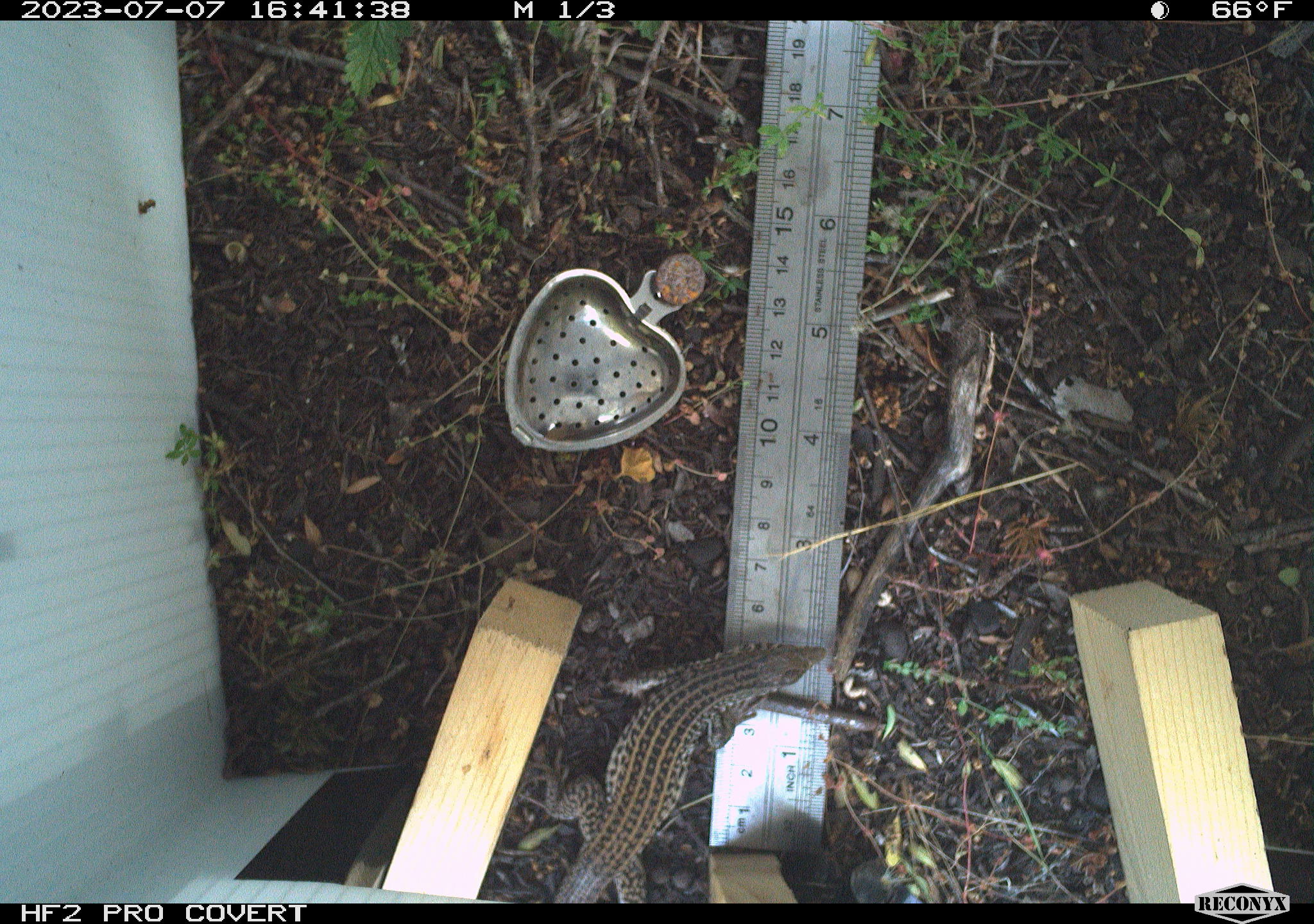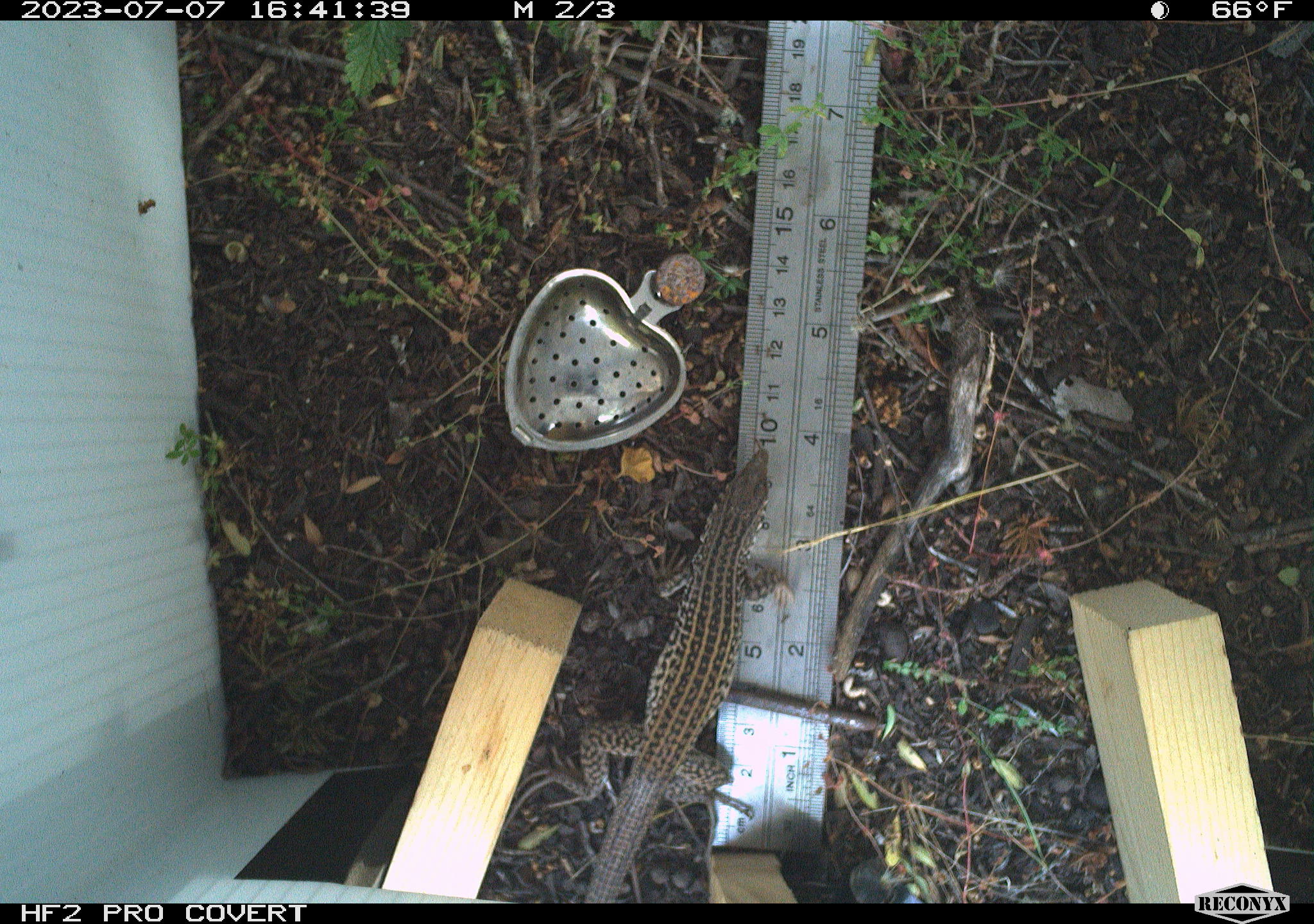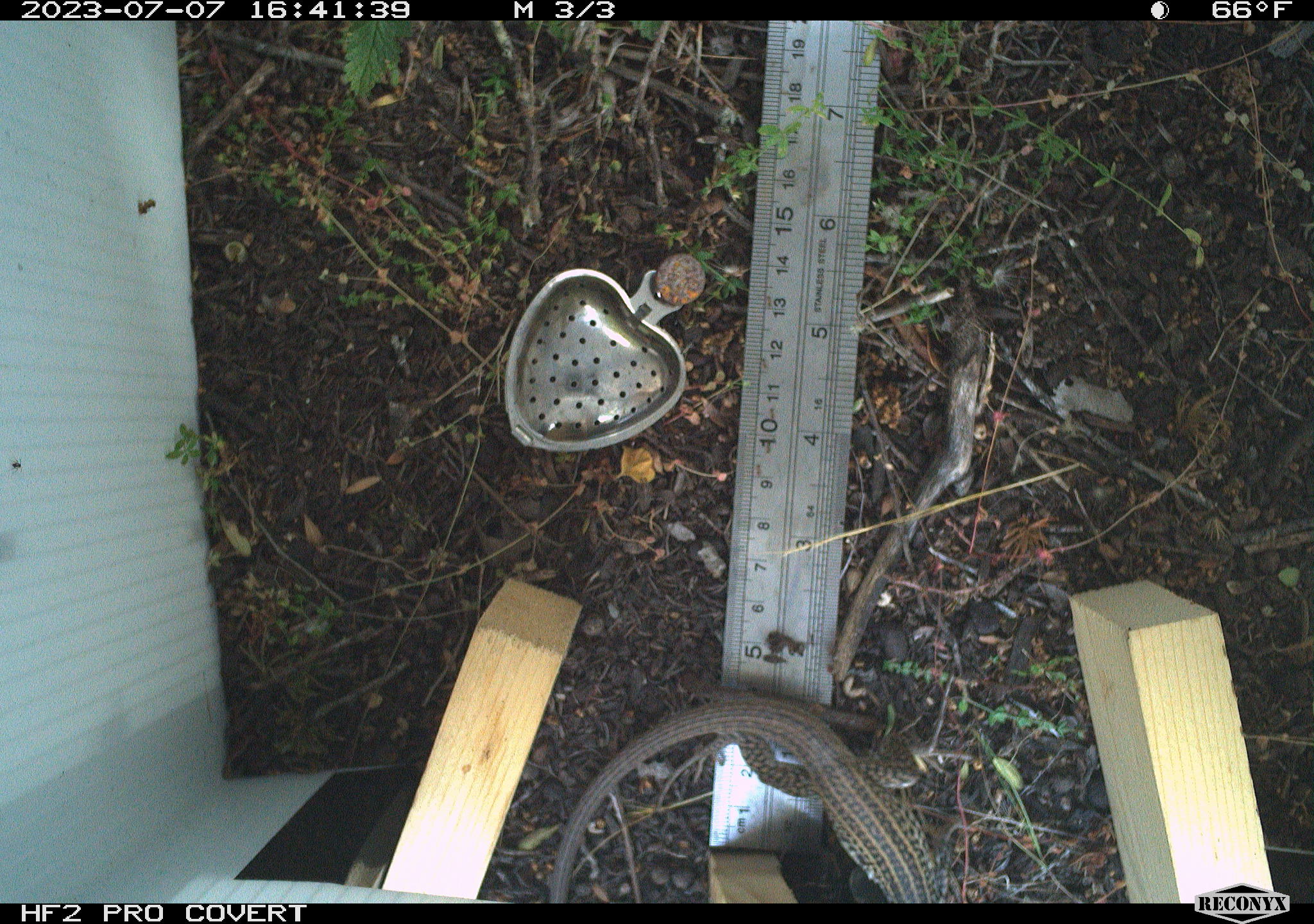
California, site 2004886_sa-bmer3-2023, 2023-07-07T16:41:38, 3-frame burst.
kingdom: Animalia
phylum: Chordata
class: Reptilia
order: Squamata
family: Teiidae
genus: Aspidoscelis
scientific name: Aspidoscelis tigris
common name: western whiptail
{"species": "western whiptail (Aspidoscelis tigris)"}